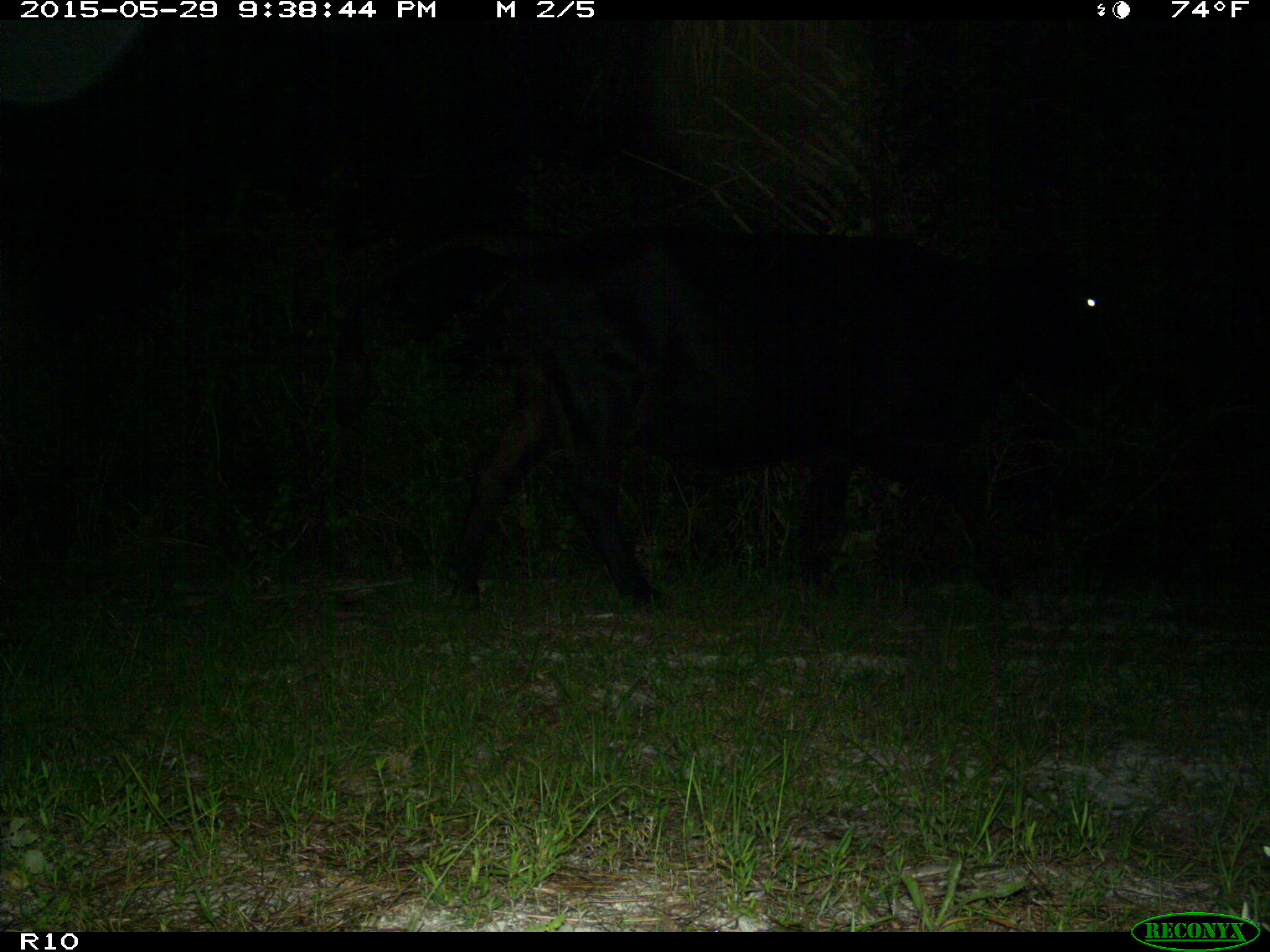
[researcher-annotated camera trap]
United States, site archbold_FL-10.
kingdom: Animalia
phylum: Chordata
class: Mammalia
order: Artiodactyla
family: Bovidae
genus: Bos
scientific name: Bos taurus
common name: domestic cow